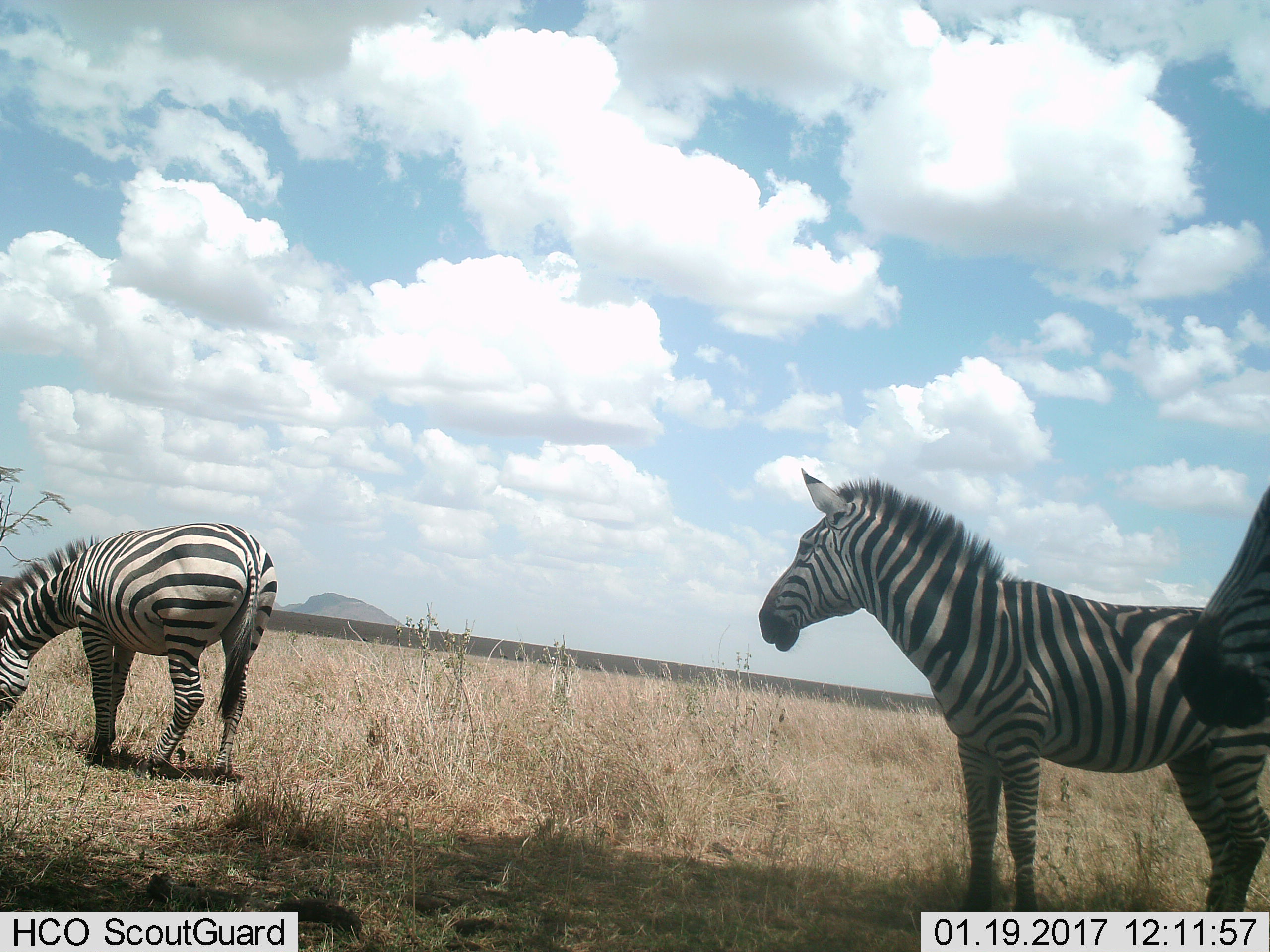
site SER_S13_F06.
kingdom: Animalia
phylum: Chordata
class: Mammalia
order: Perissodactyla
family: Equidae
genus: Equus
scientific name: Equus quagga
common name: plains zebra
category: zebraplains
Zebraplains (plains zebra) (Equus quagga), count 3. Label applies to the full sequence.